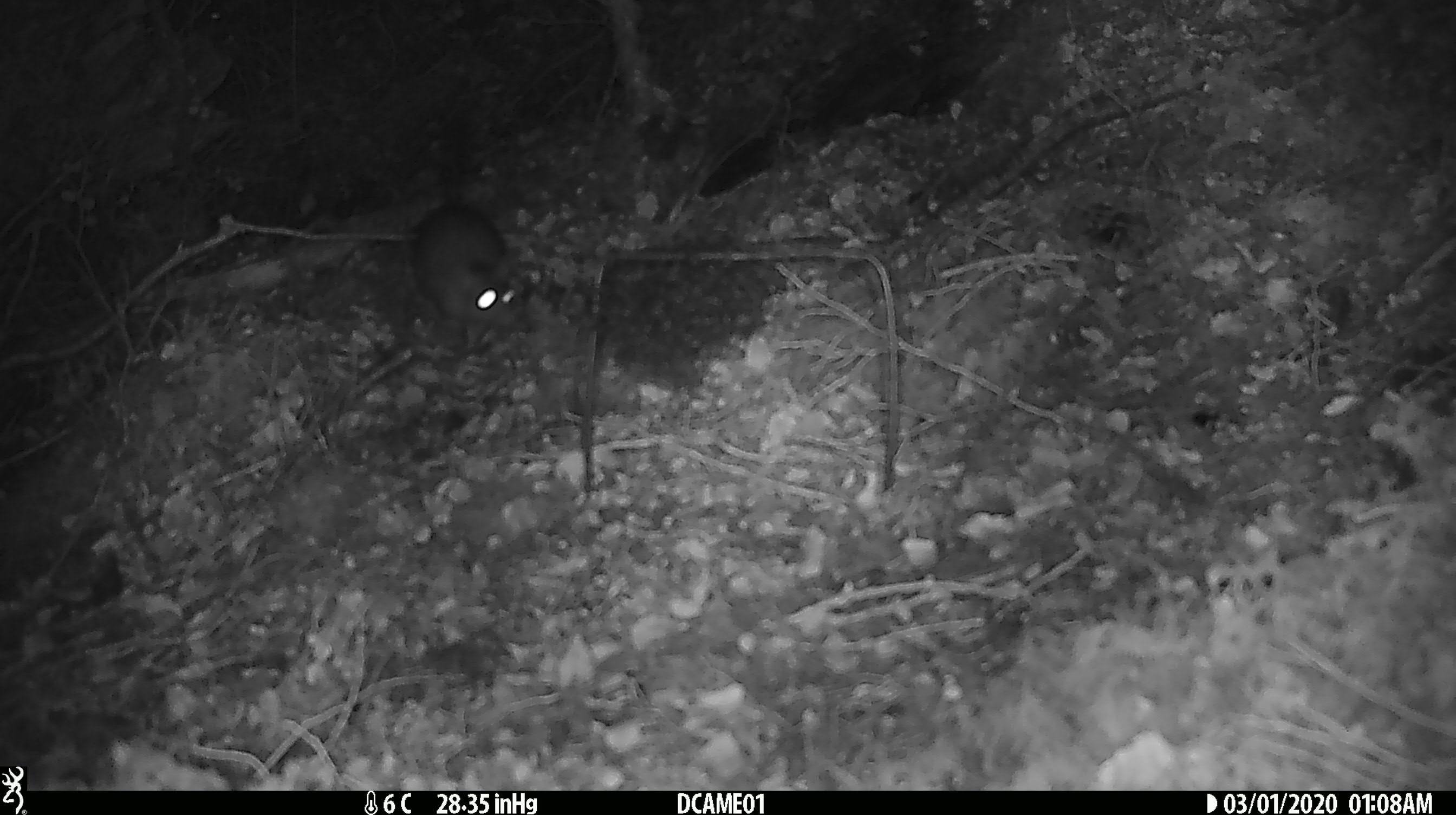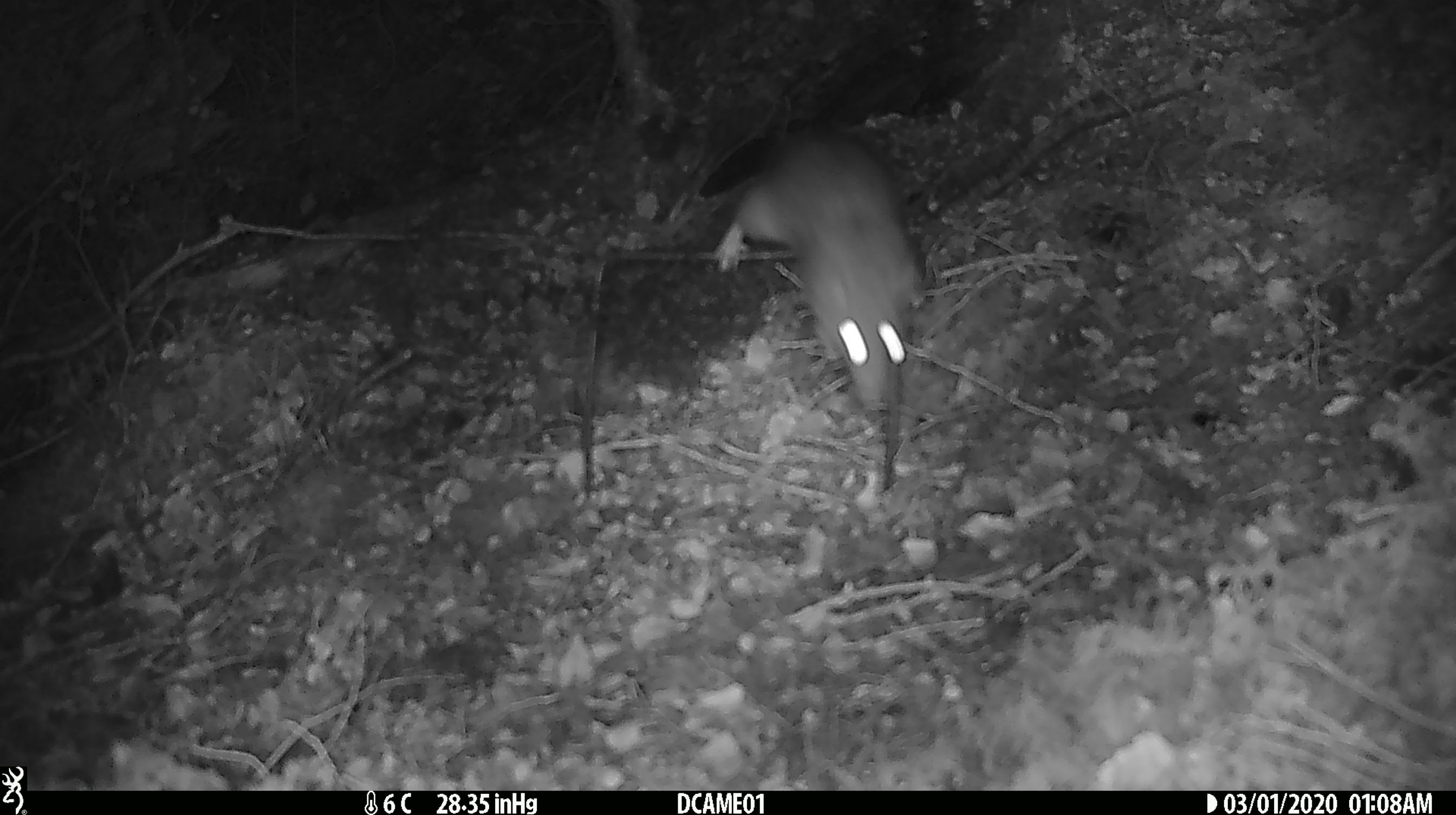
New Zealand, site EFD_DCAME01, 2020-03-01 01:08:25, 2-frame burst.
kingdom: Animalia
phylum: Chordata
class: Mammalia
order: Rodentia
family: Muridae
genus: Rattus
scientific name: Rattus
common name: rat